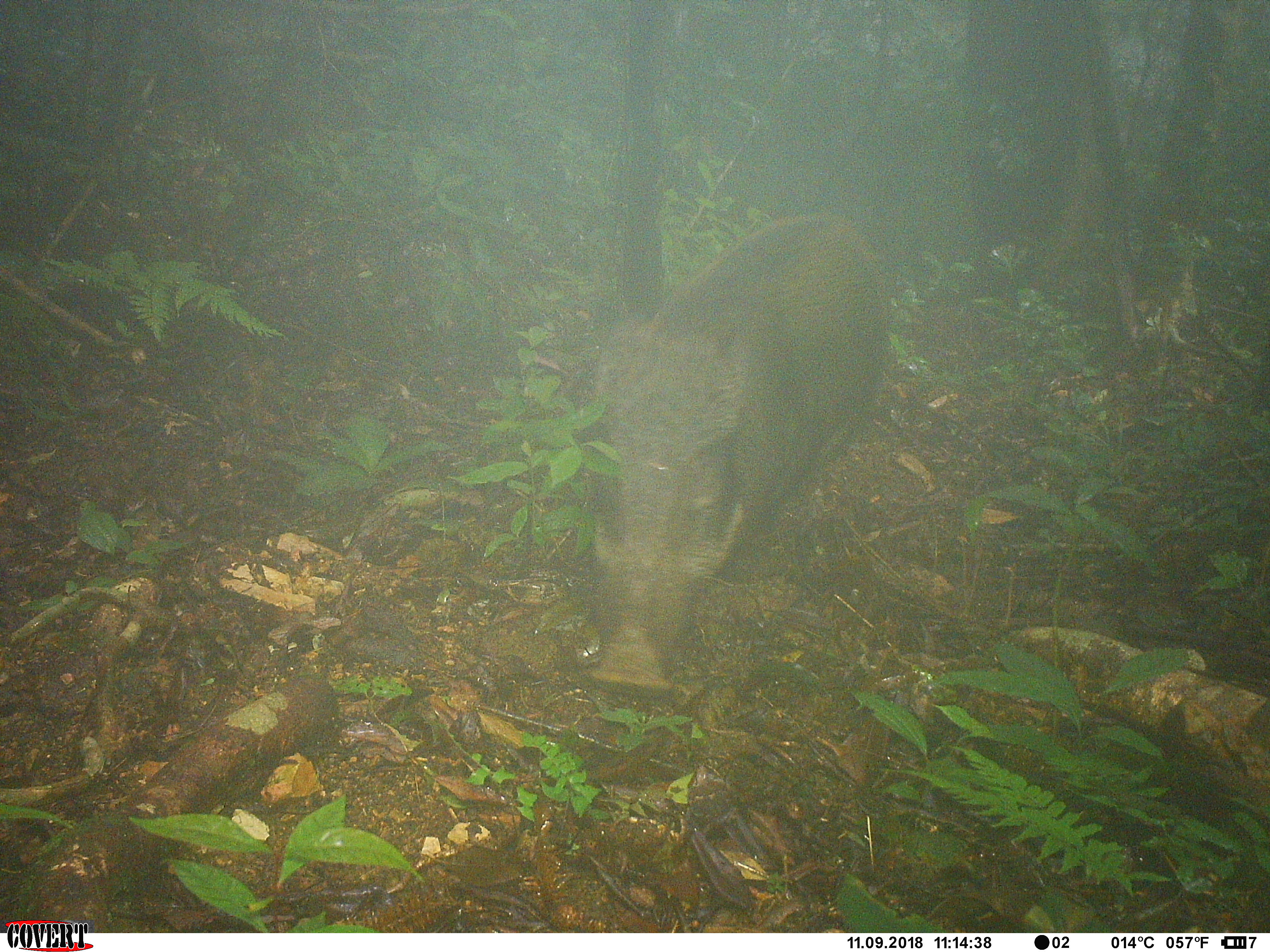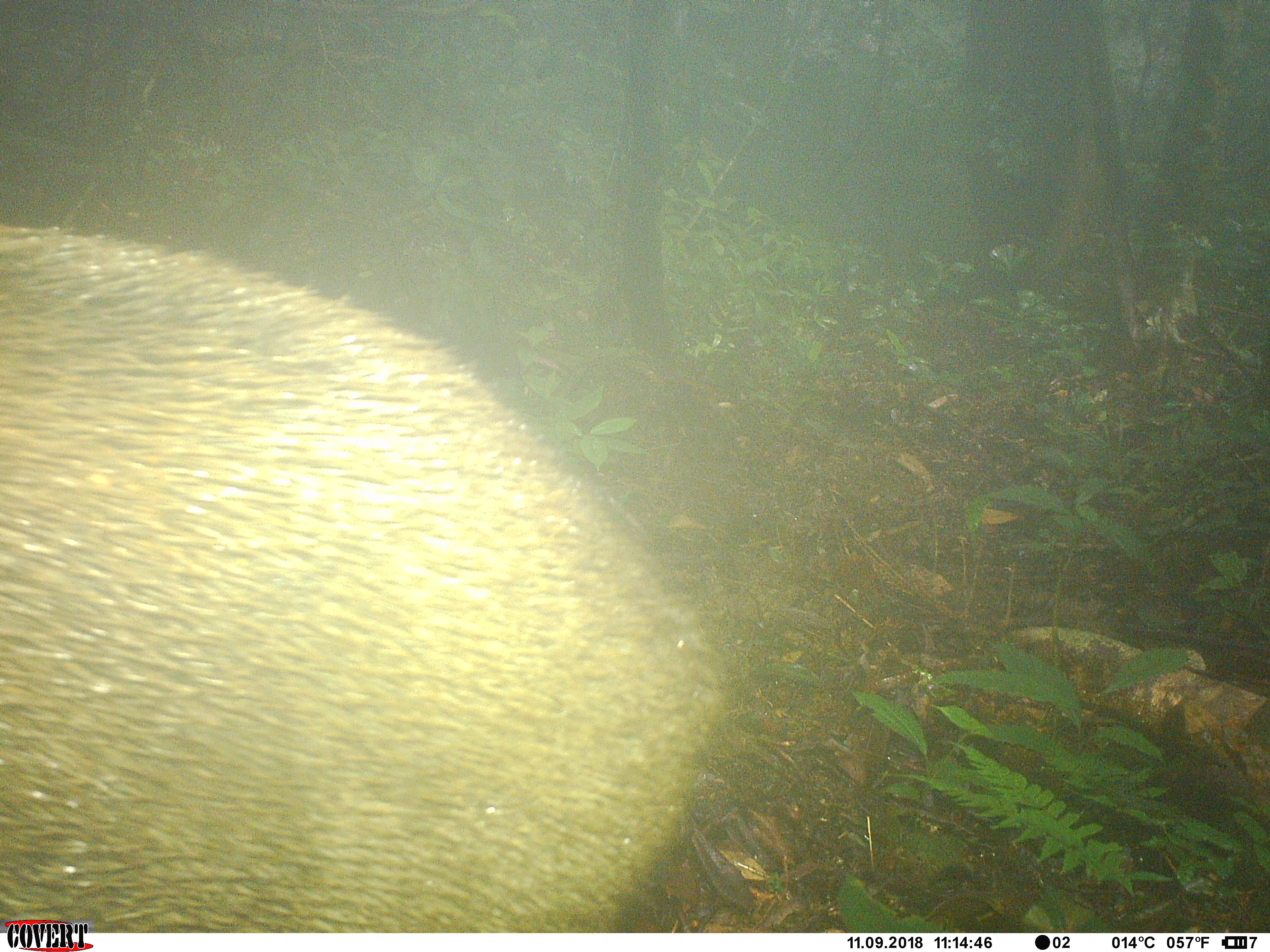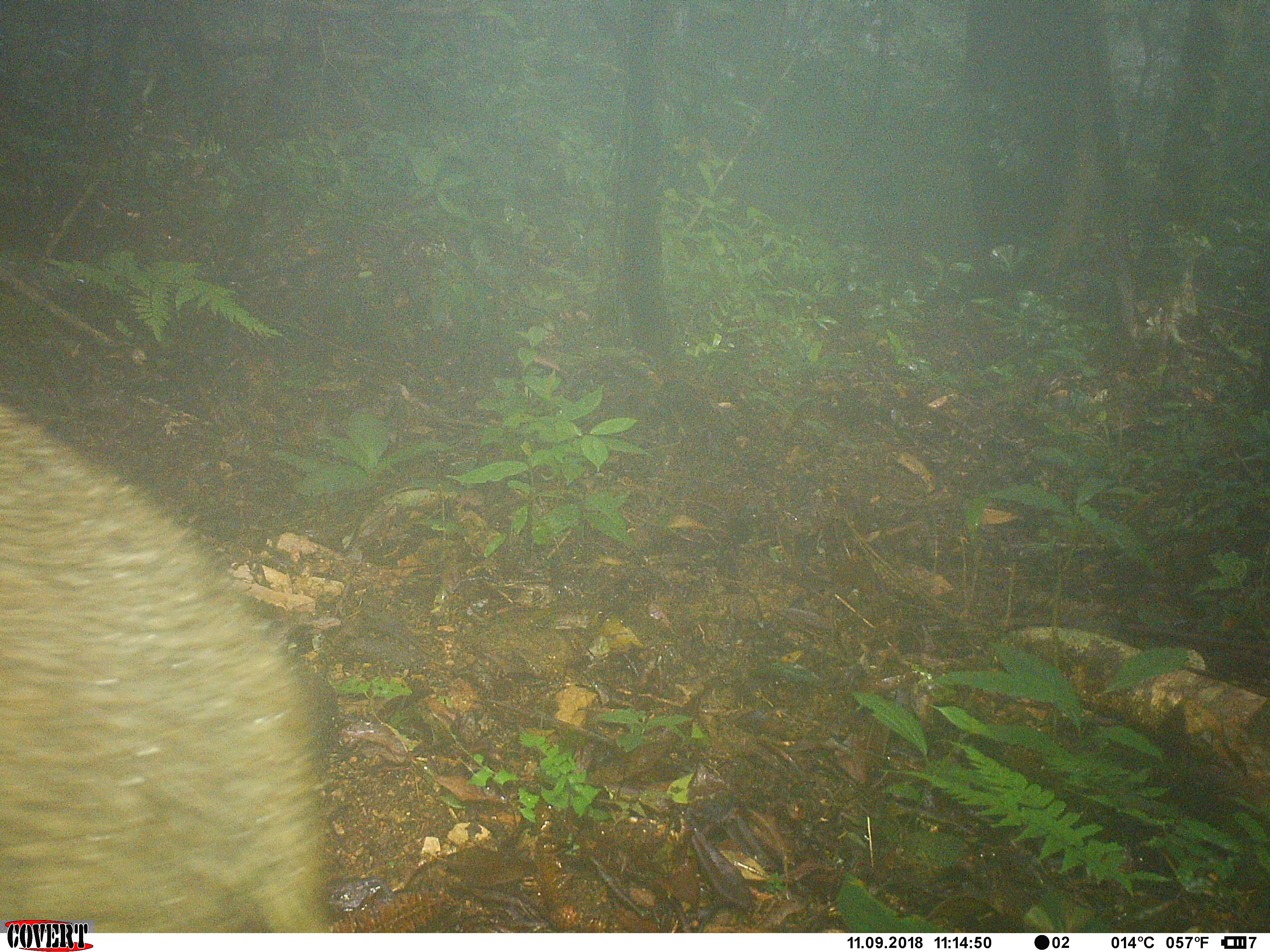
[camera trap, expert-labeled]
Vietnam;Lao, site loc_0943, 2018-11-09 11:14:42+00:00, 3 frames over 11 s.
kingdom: Animalia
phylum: Chordata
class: Mammalia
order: Artiodactyla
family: Suidae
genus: Sus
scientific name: Sus scrofa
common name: eurasian wild pig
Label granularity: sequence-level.